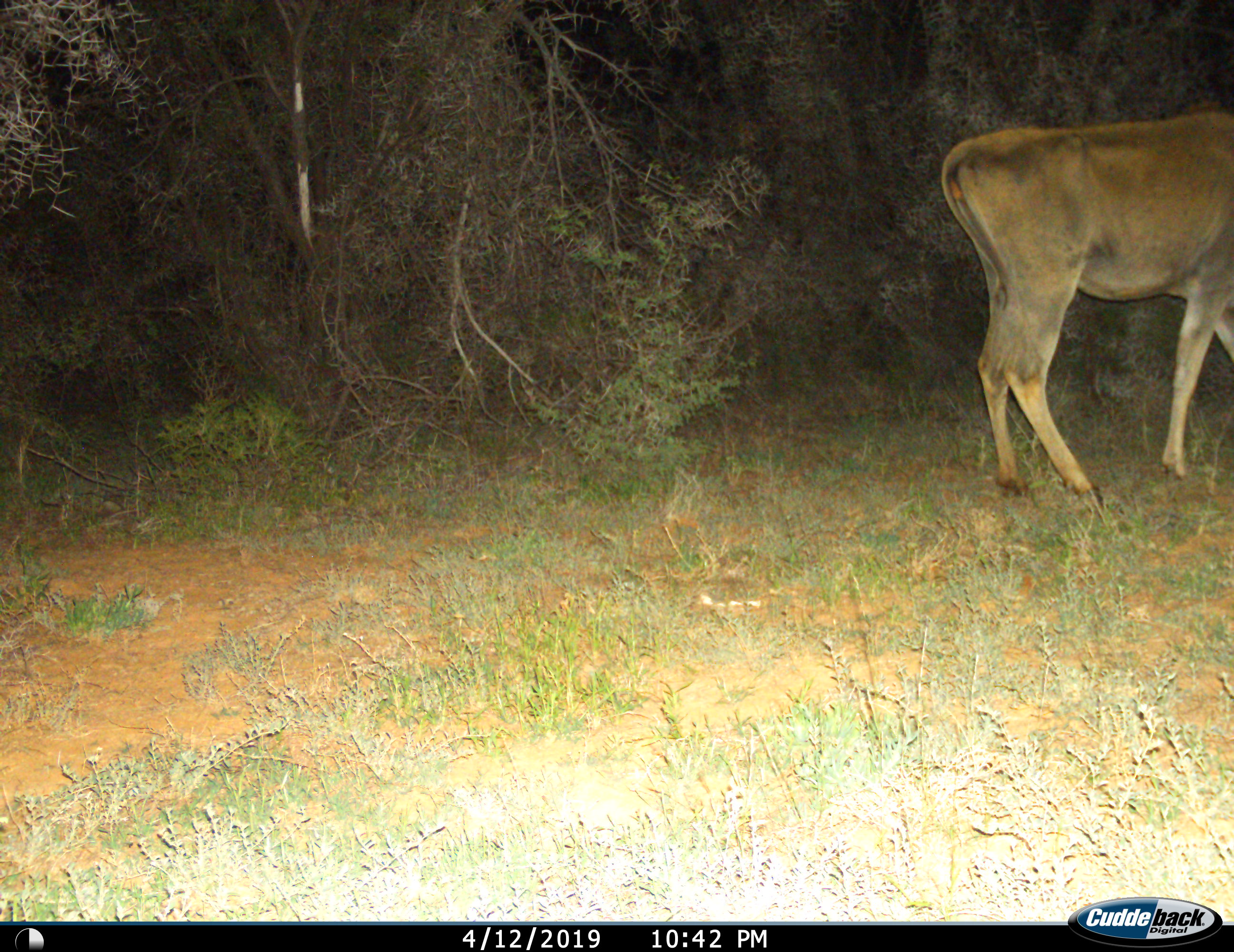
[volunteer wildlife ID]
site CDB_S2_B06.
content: unidentified animal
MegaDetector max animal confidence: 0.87